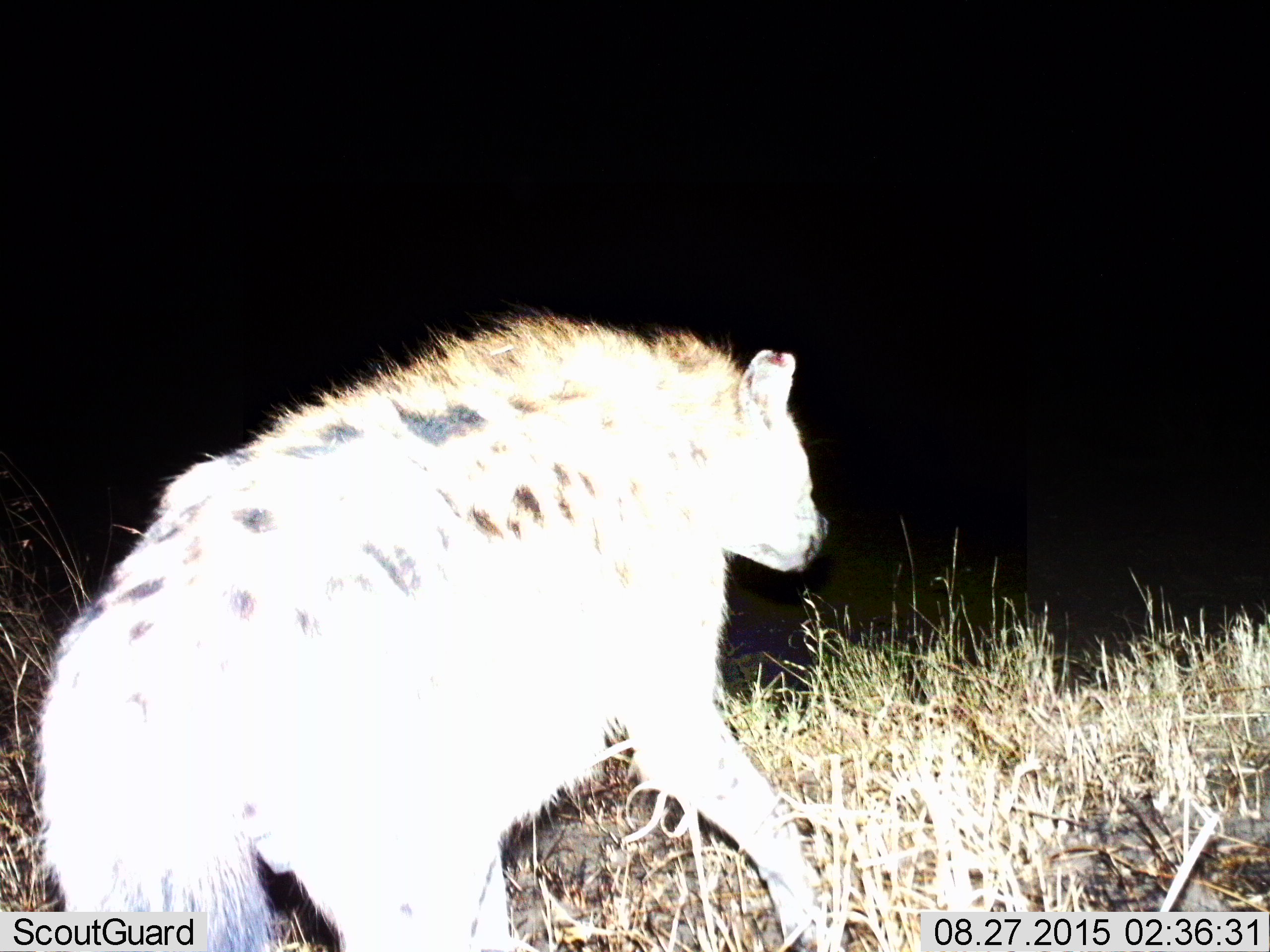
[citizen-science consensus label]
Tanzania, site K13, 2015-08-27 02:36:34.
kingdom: Animalia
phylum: Chordata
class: Mammalia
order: Carnivora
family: Hyaenidae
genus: Crocuta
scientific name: Crocuta crocuta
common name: spotted hyena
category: hyenaspotted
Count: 1.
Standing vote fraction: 56%.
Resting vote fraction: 0%.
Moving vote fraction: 78%.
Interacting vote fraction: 0%.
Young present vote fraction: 0%.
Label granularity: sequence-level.